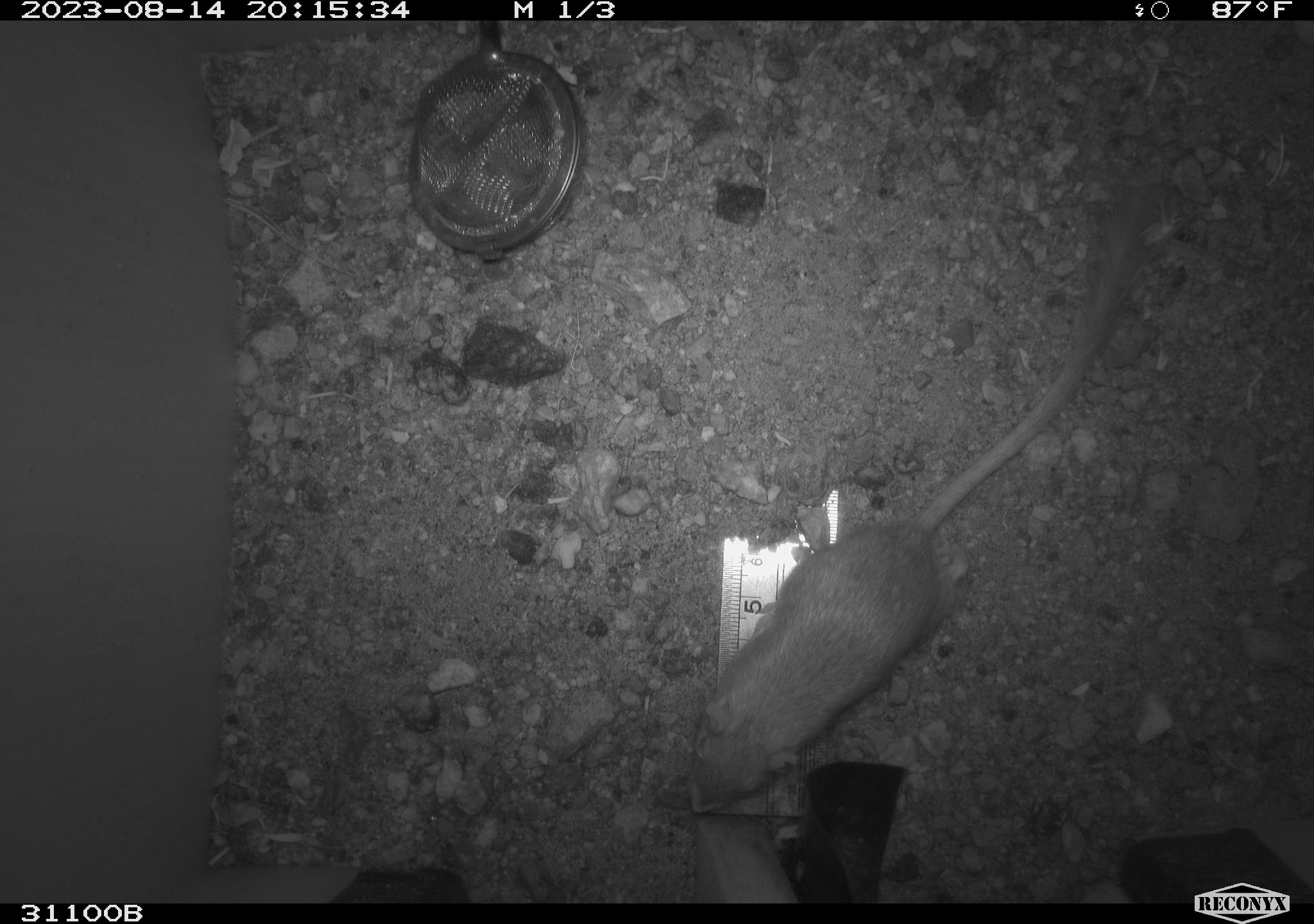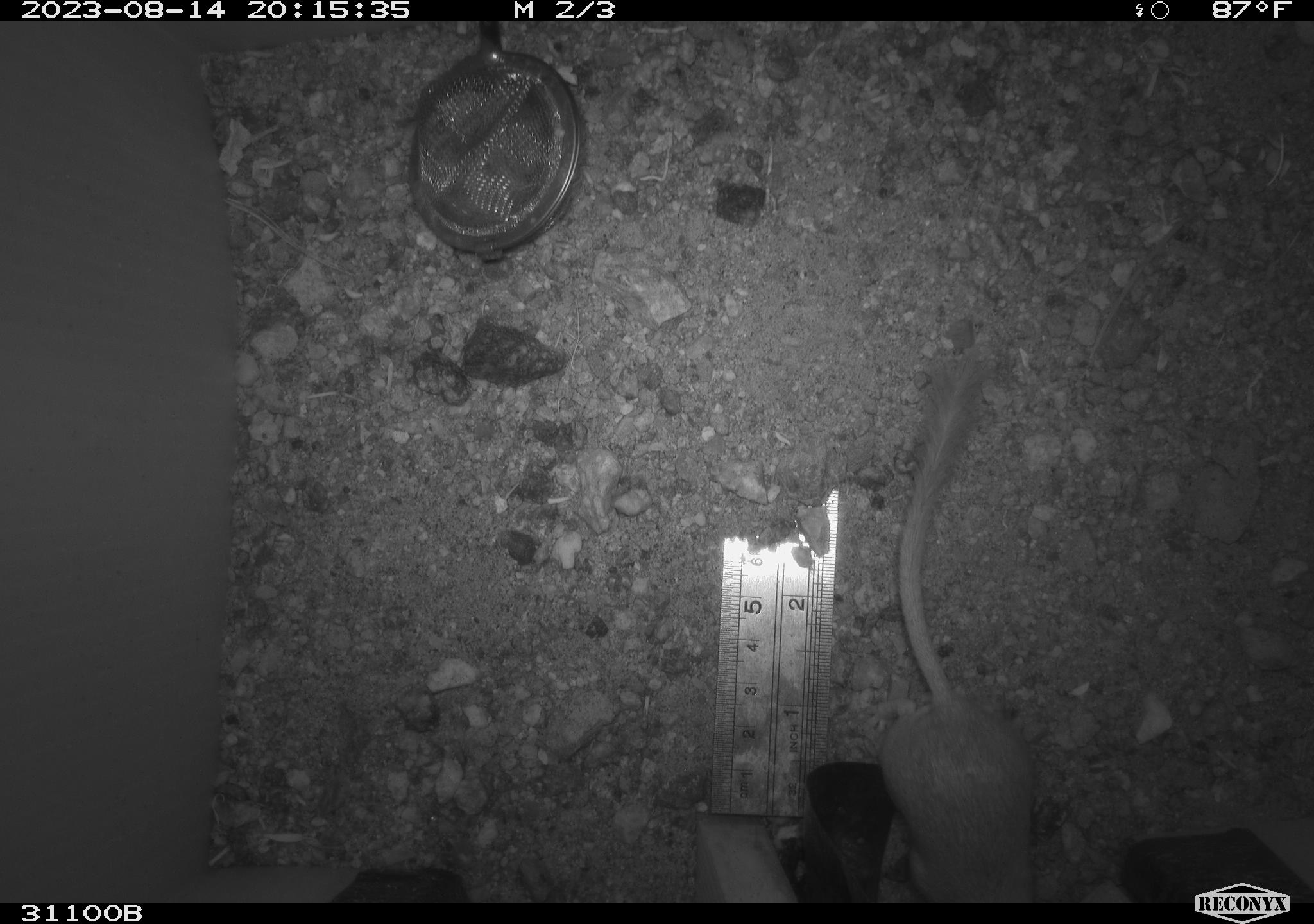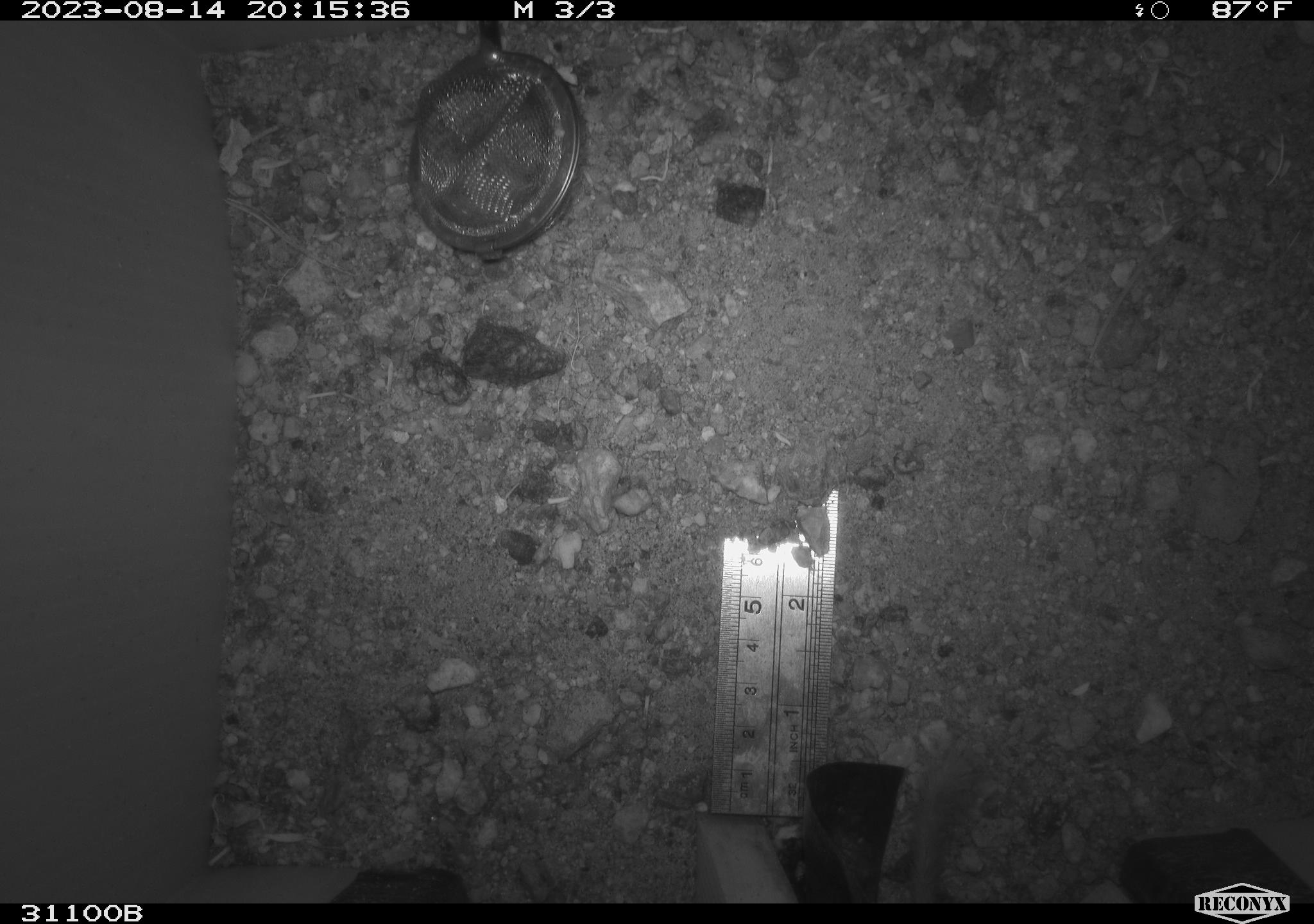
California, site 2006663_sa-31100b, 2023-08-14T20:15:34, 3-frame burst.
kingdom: Animalia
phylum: Chordata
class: Mammalia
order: Rodentia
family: Heteromyidae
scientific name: Heteromyidae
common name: kangaroo rats and pocket mice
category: heteromyidae family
Heteromyidae family (kangaroo rats and pocket mice) (Heteromyidae).